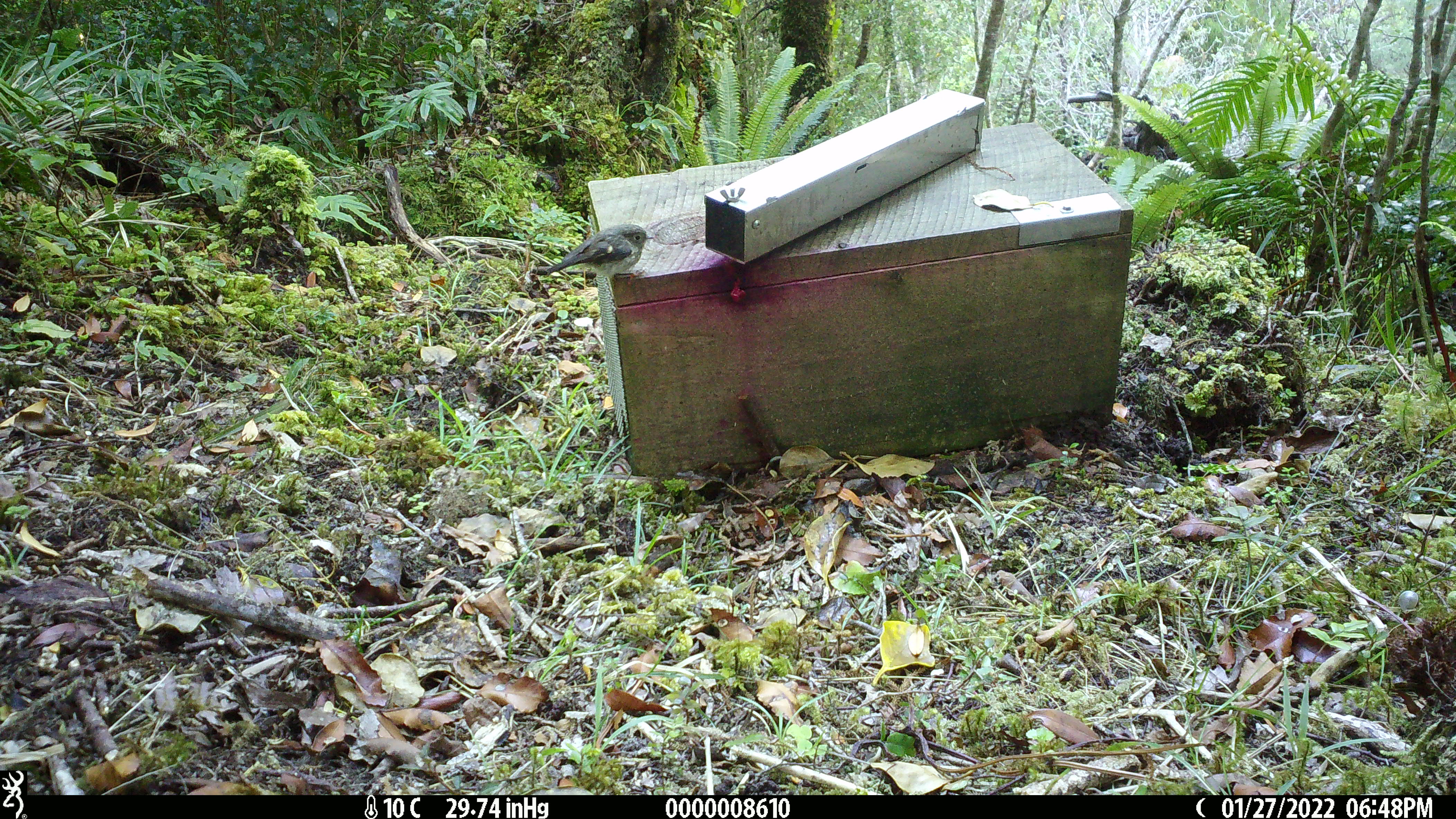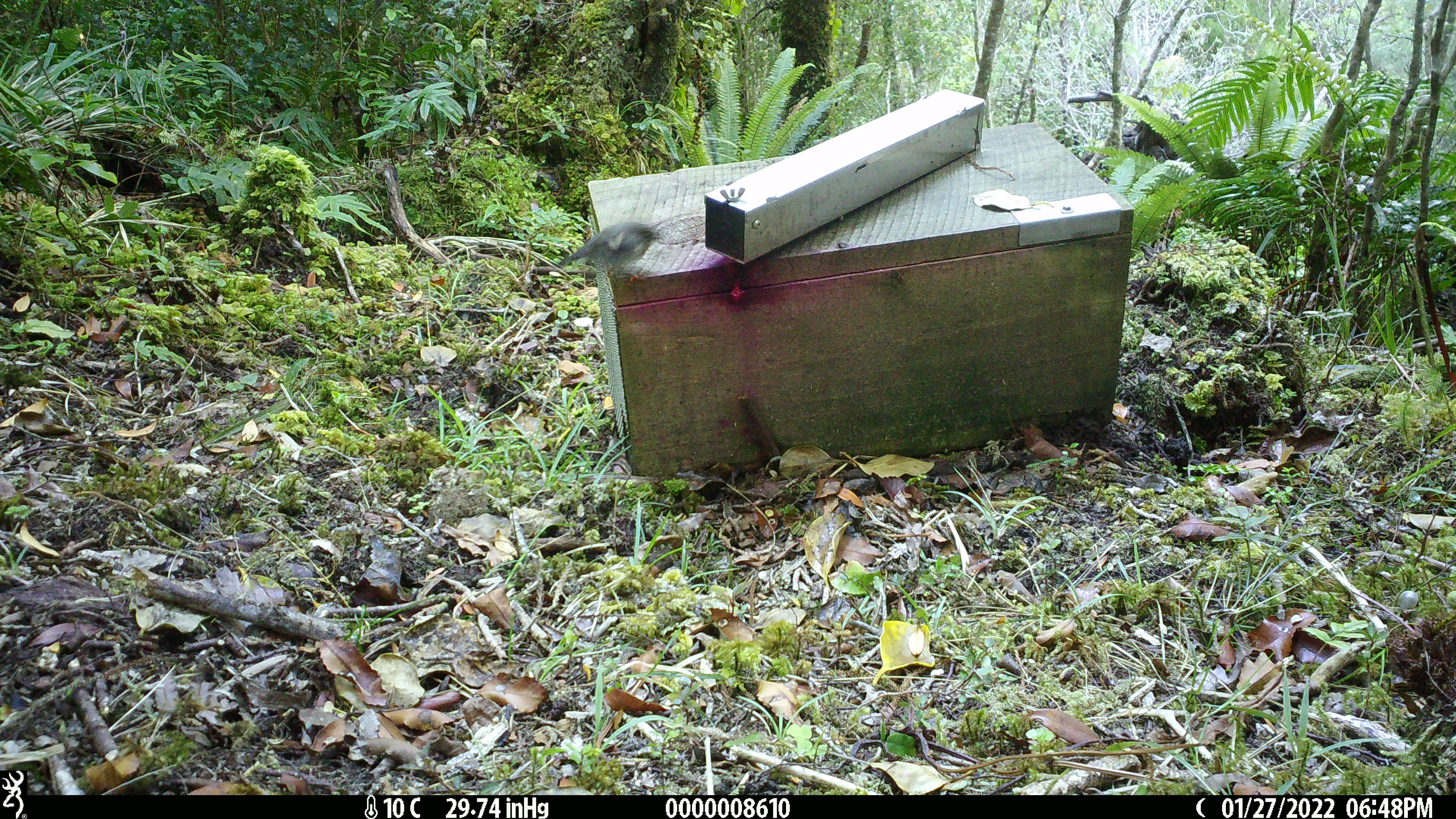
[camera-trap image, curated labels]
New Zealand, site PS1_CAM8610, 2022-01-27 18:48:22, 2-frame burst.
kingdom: Animalia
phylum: Chordata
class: Aves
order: Passeriformes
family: Petroicidae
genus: Petroica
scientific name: Petroica macrocephala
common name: tomtit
Tomtit (Petroica macrocephala).